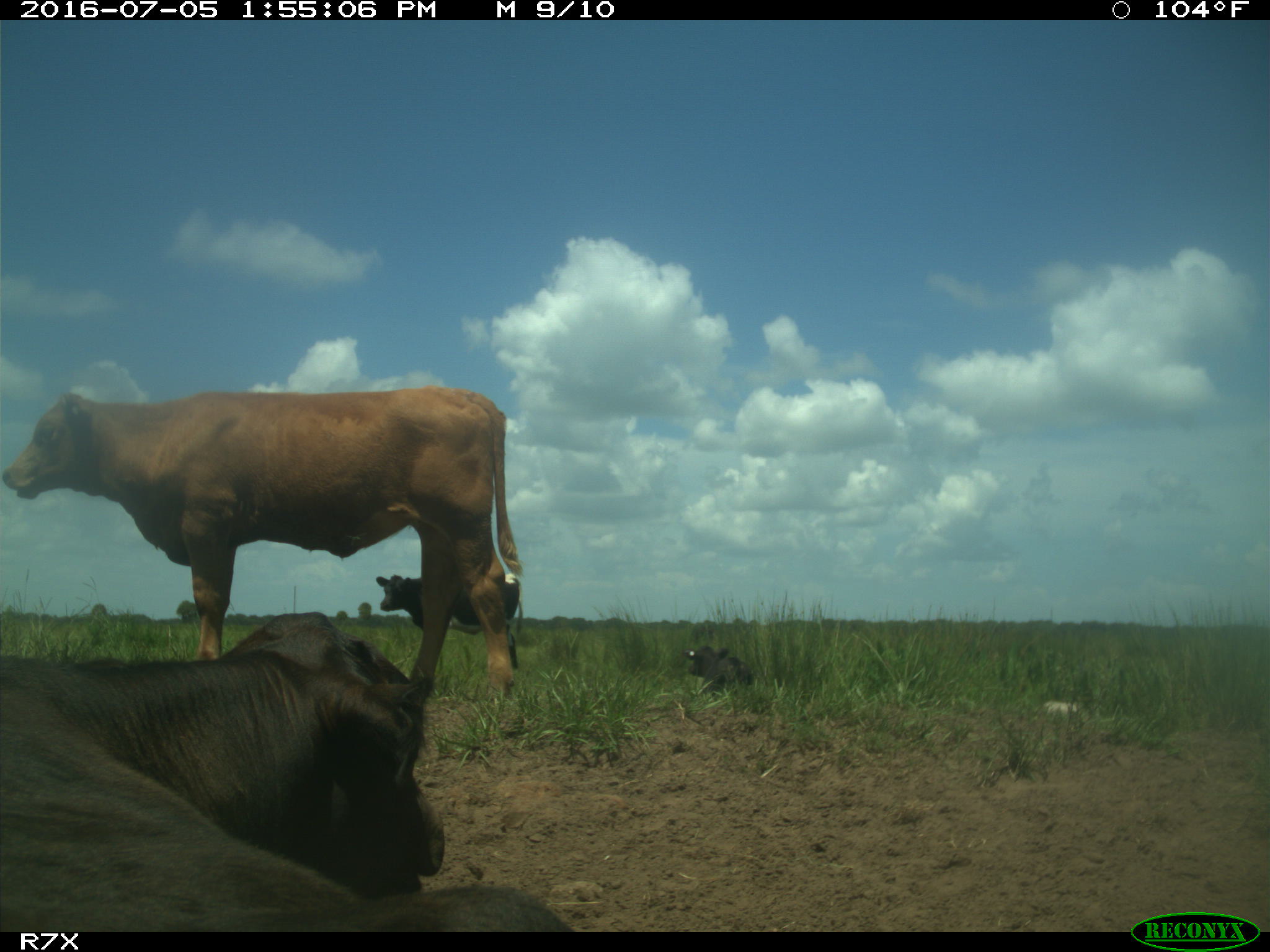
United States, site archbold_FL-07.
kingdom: Animalia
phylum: Chordata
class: Mammalia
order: Artiodactyla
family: Bovidae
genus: Bos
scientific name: Bos taurus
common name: domestic cow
Bos taurus (domestic cow).